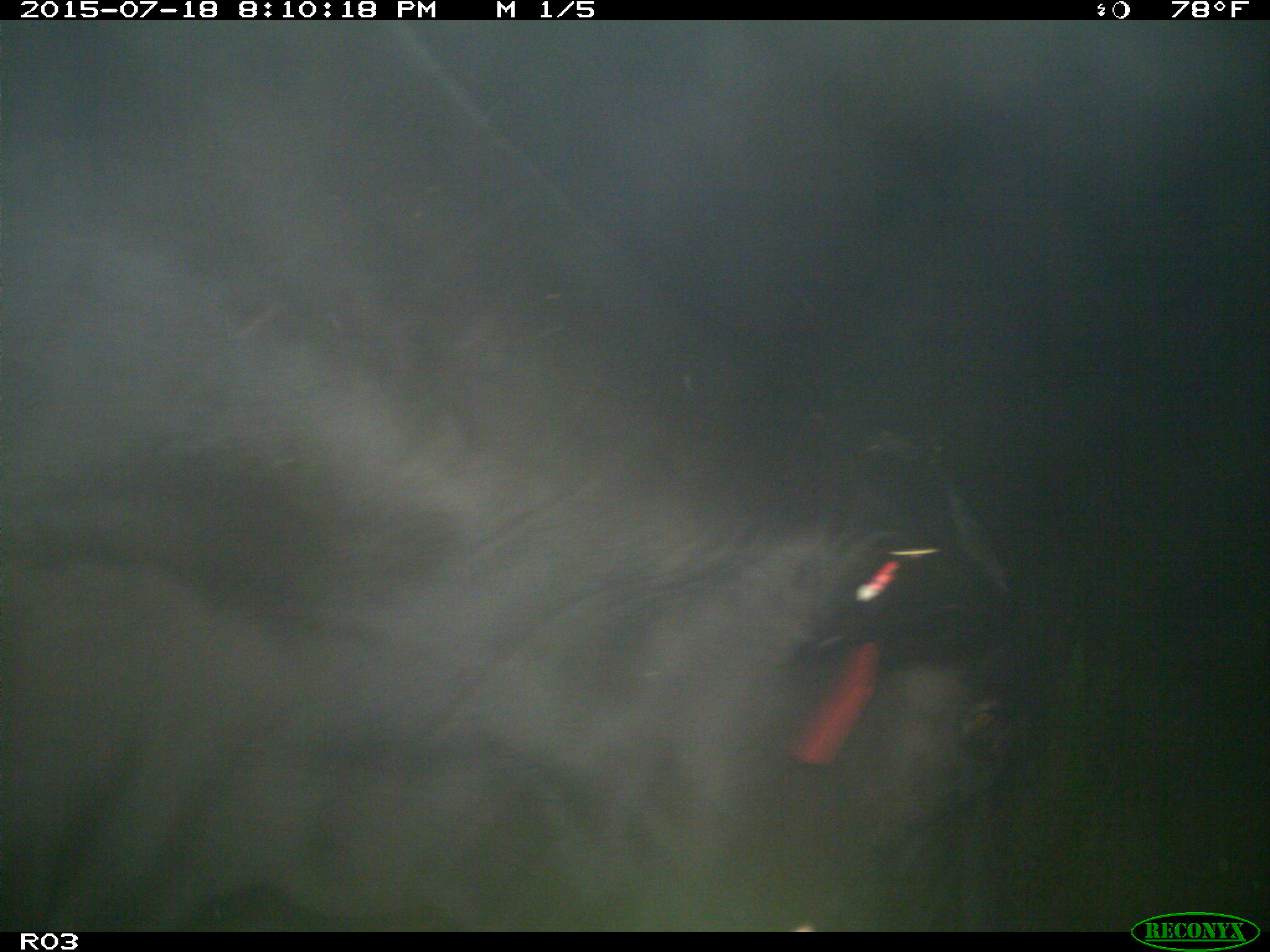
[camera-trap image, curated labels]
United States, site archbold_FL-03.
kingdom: Animalia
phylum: Chordata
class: Mammalia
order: Artiodactyla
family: Bovidae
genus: Bos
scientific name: Bos taurus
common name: domestic cow